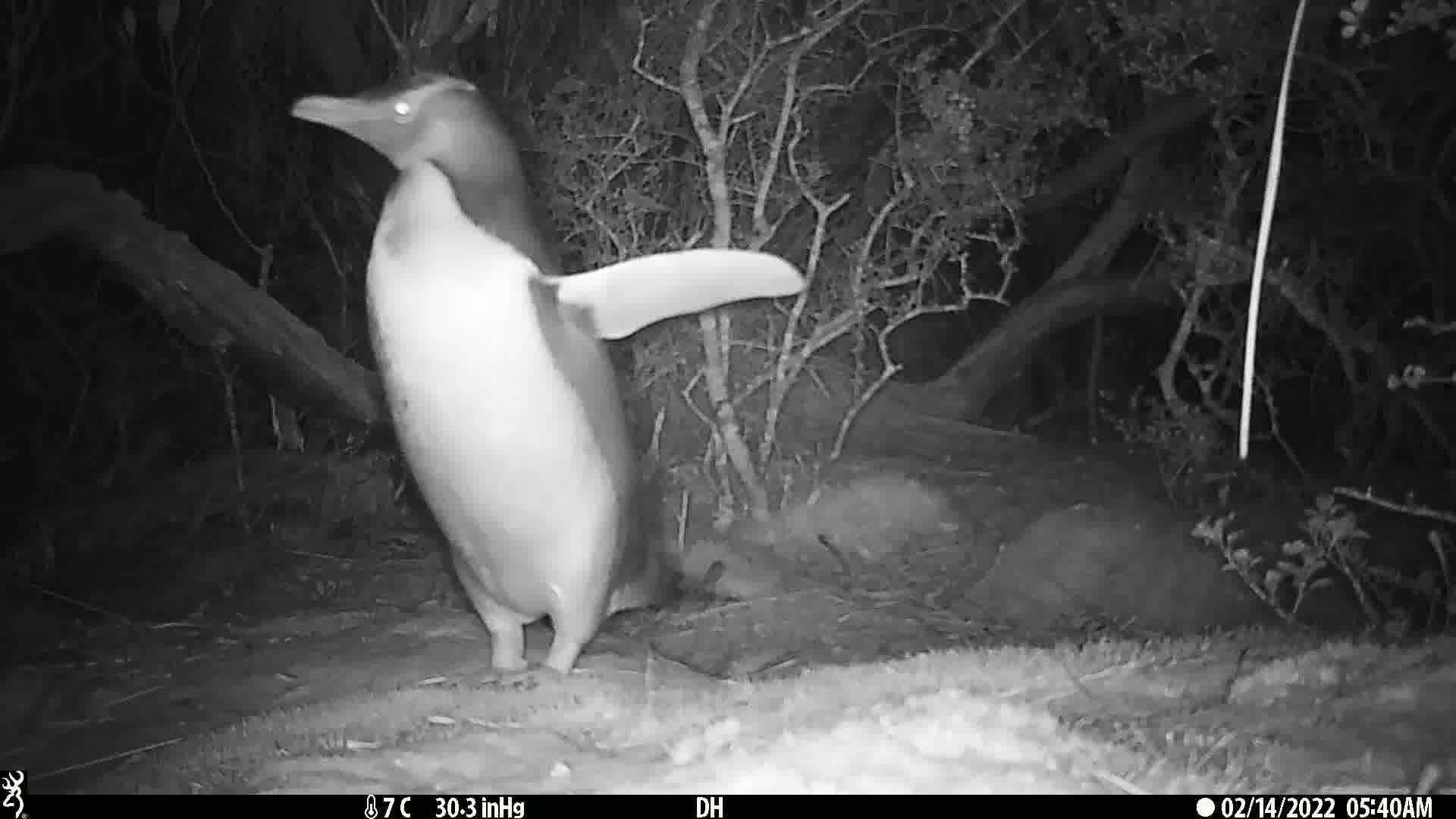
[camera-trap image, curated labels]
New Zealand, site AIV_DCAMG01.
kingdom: Animalia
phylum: Chordata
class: Aves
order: Sphenisciformes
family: Spheniscidae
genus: Megadyptes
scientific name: Megadyptes antipodes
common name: yellow-eyed penguin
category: yellow eyed penguin